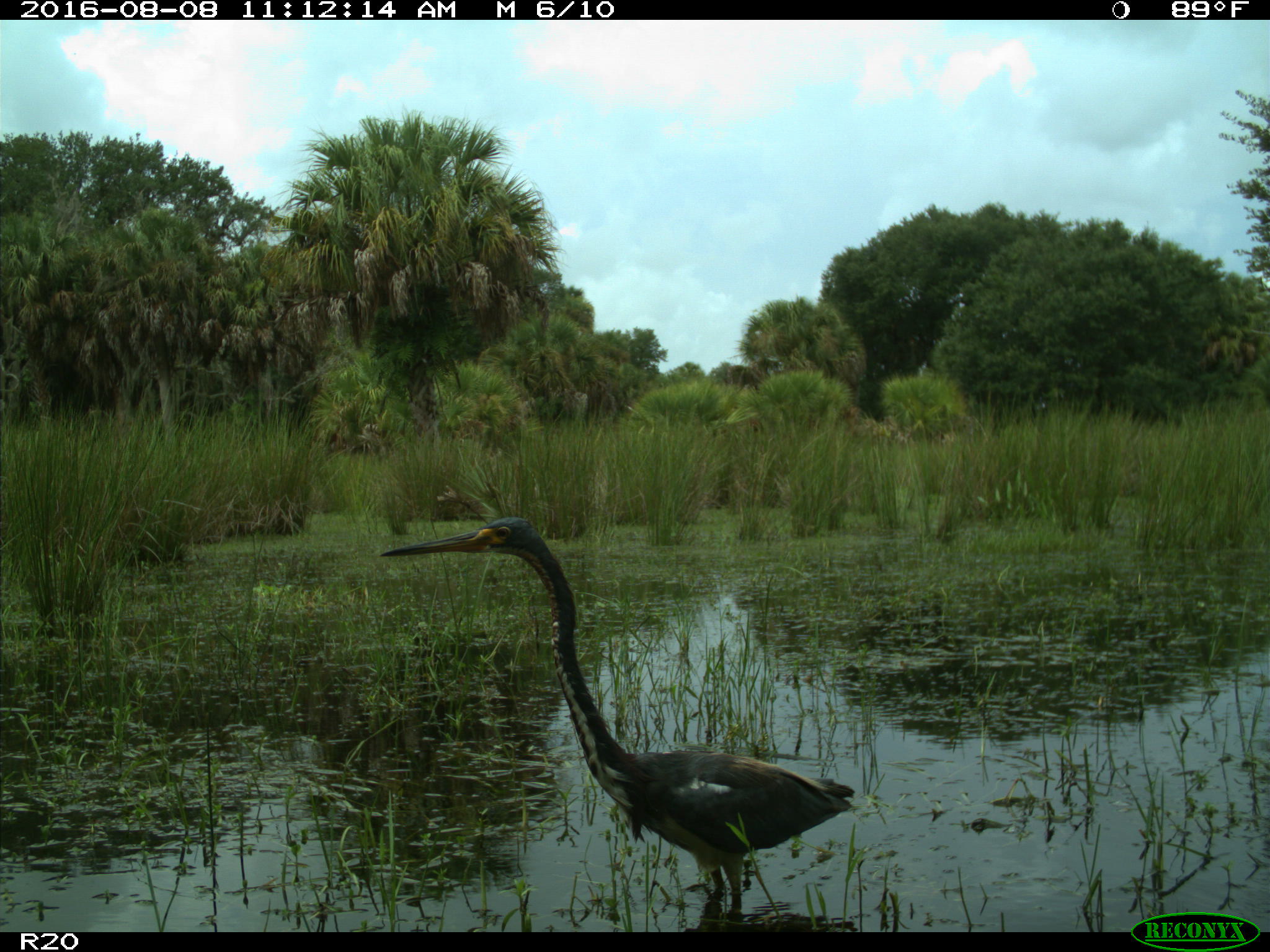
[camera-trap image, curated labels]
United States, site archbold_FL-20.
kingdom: Animalia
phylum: Chordata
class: Aves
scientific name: Aves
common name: birds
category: unidentified bird